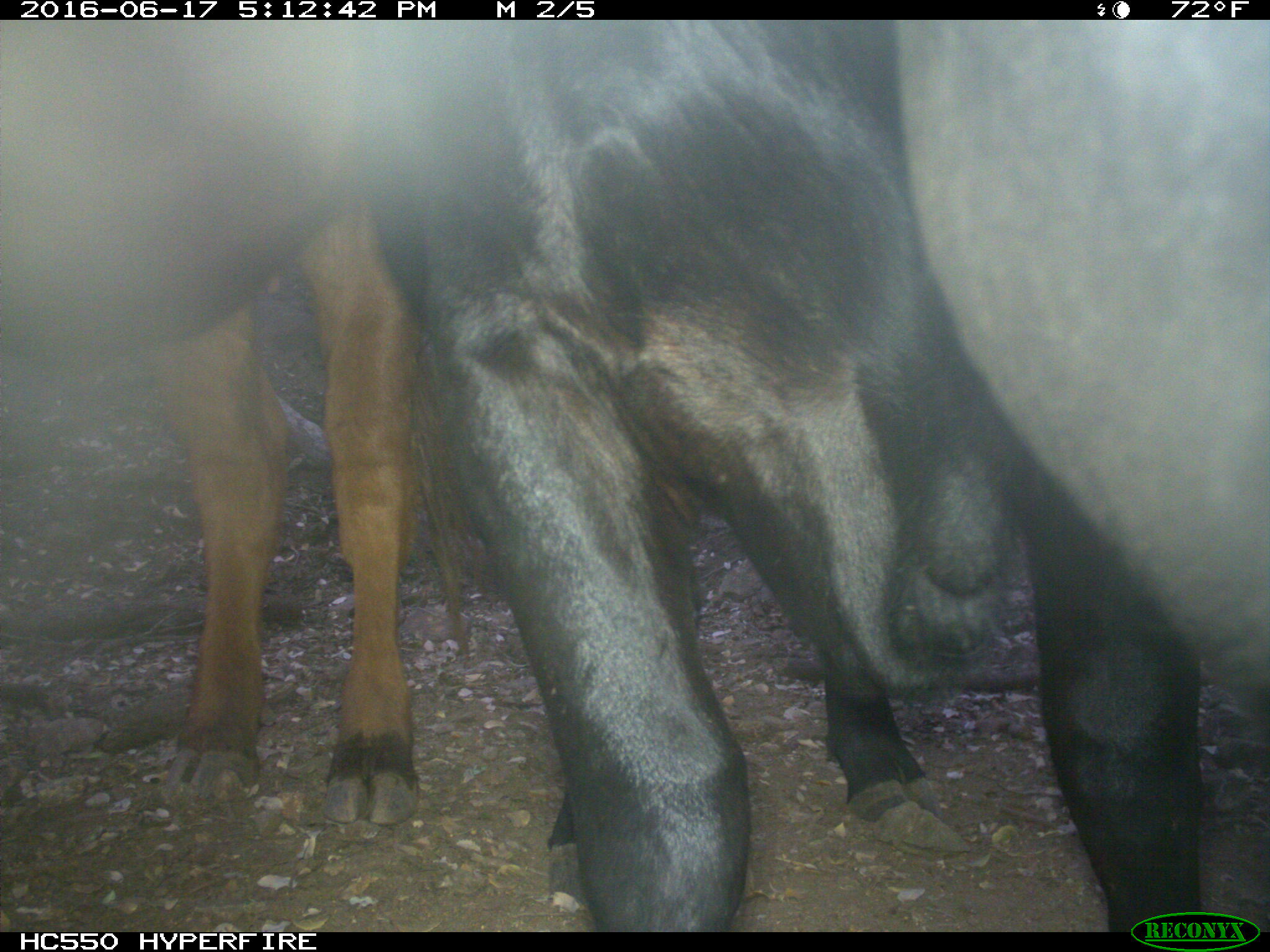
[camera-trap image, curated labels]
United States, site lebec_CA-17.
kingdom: Animalia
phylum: Chordata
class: Mammalia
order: Artiodactyla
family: Bovidae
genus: Bos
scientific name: Bos taurus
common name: domestic cow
Bos taurus (domestic cow).